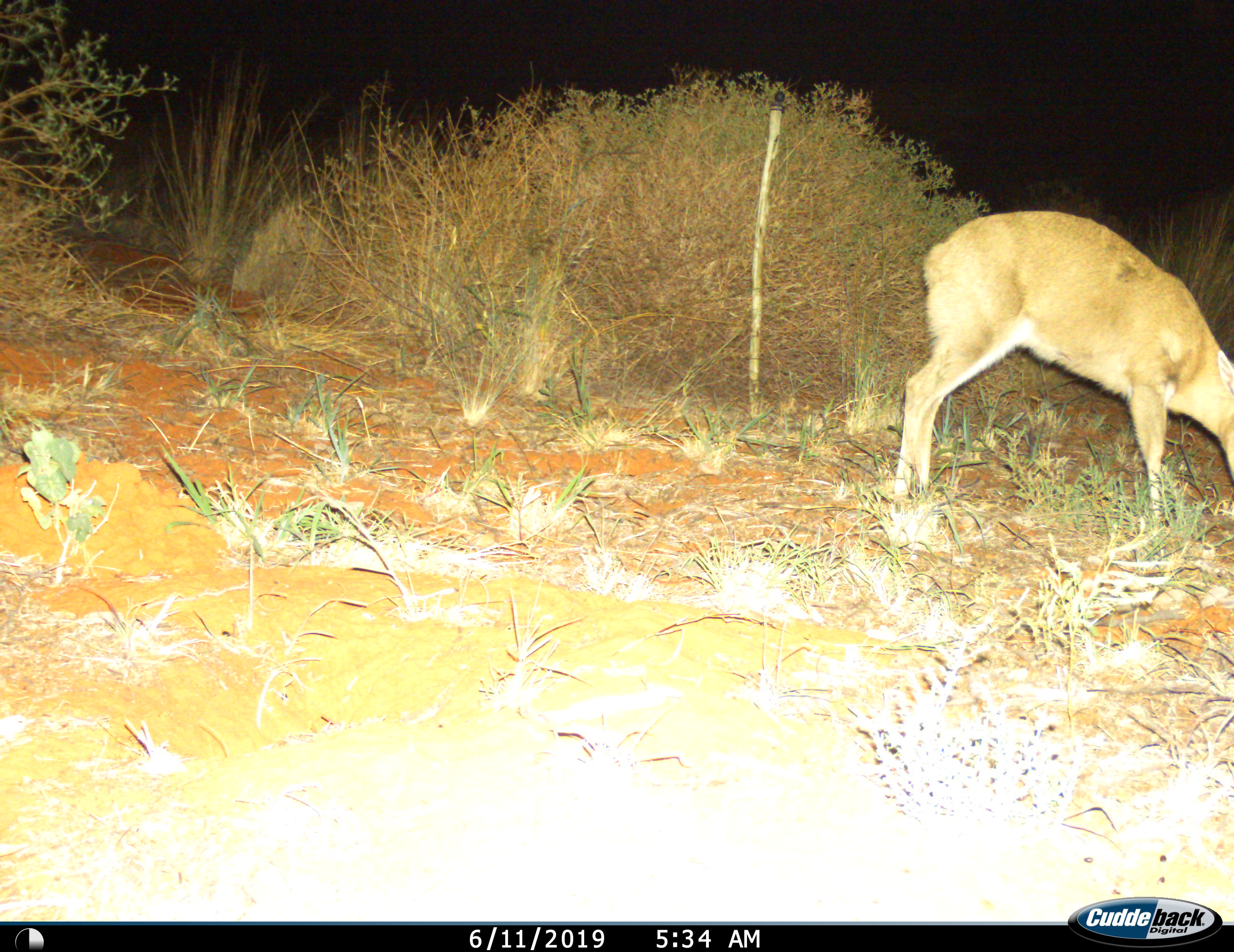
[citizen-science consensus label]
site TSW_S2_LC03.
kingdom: Animalia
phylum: Chordata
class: Mammalia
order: Artiodactyla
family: Bovidae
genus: Raphicerus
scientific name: Raphicerus campestris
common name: steenbok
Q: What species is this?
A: Steenbok (Raphicerus campestris).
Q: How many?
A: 1.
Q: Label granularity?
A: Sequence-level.